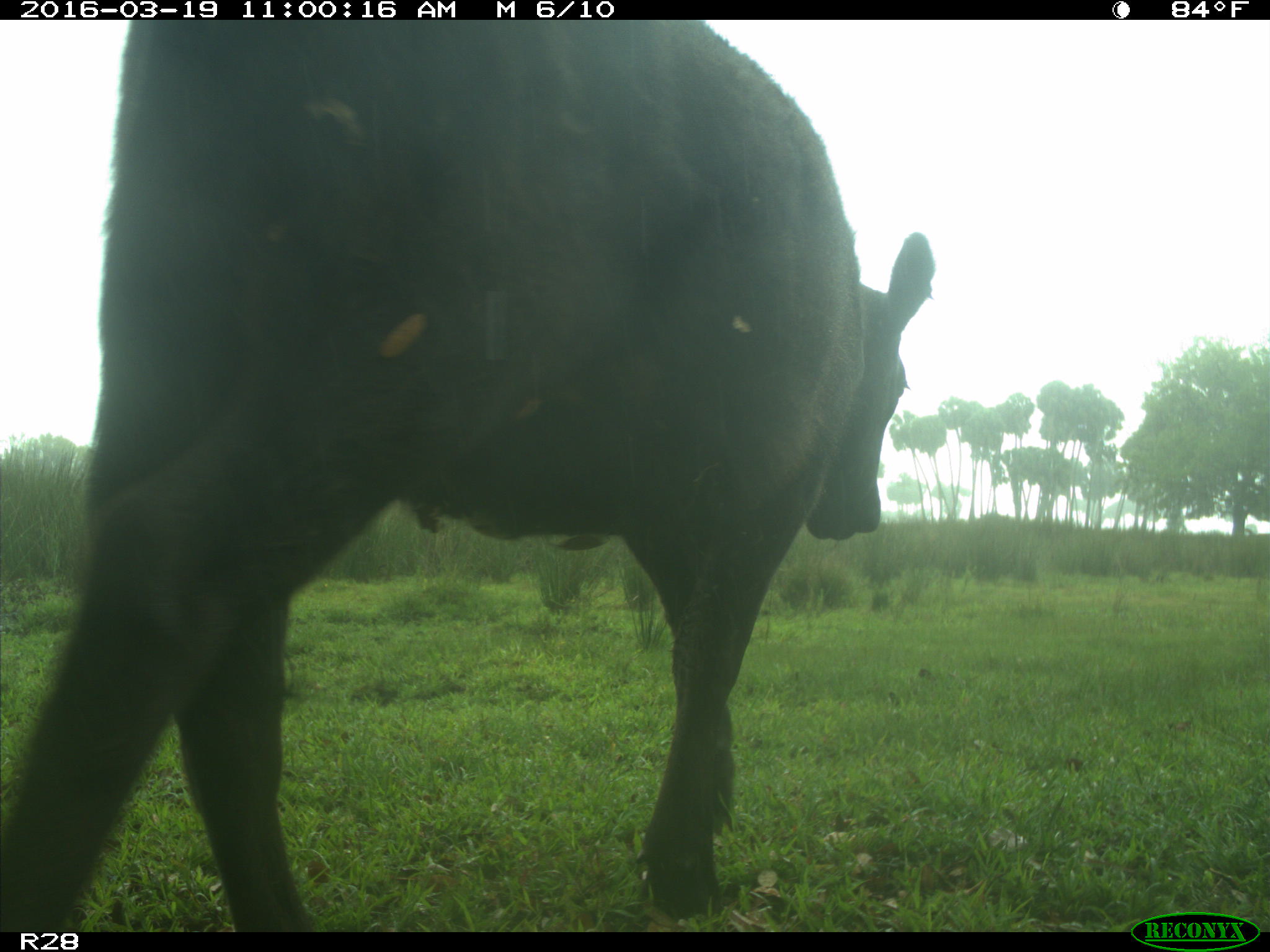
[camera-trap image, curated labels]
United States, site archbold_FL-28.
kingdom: Animalia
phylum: Chordata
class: Mammalia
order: Artiodactyla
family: Bovidae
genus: Bos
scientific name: Bos taurus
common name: domestic cow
Bos taurus (domestic cow).